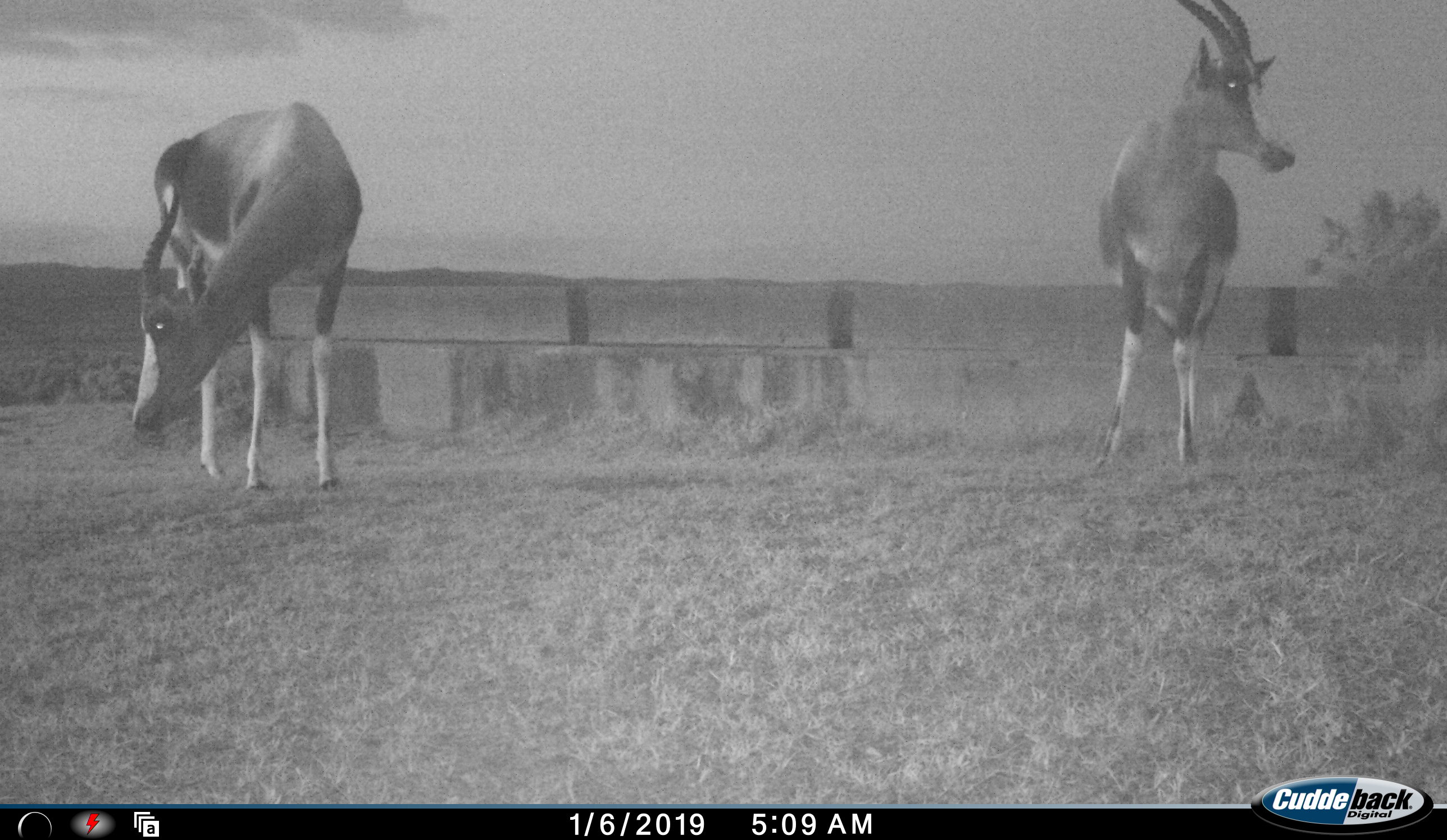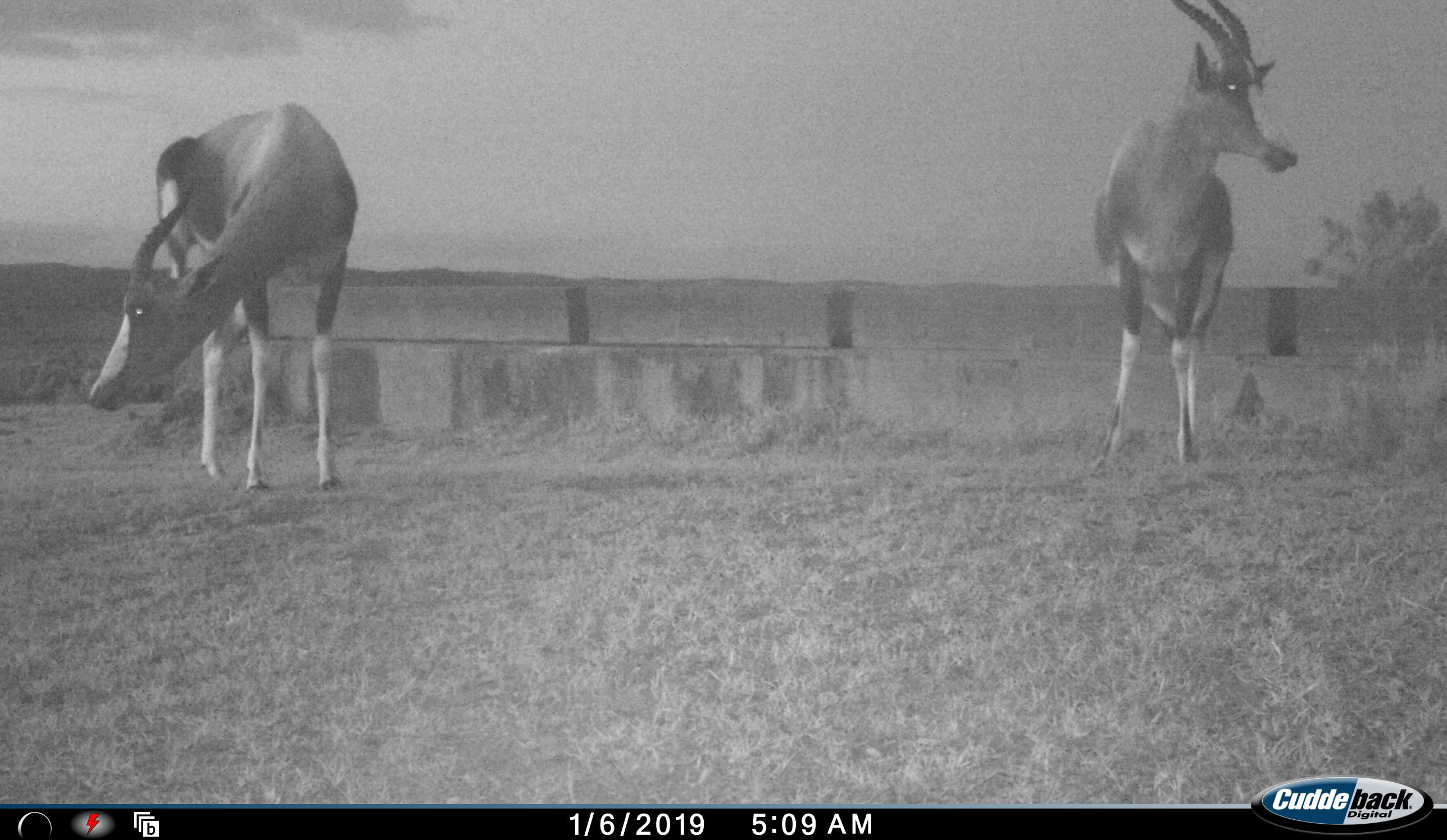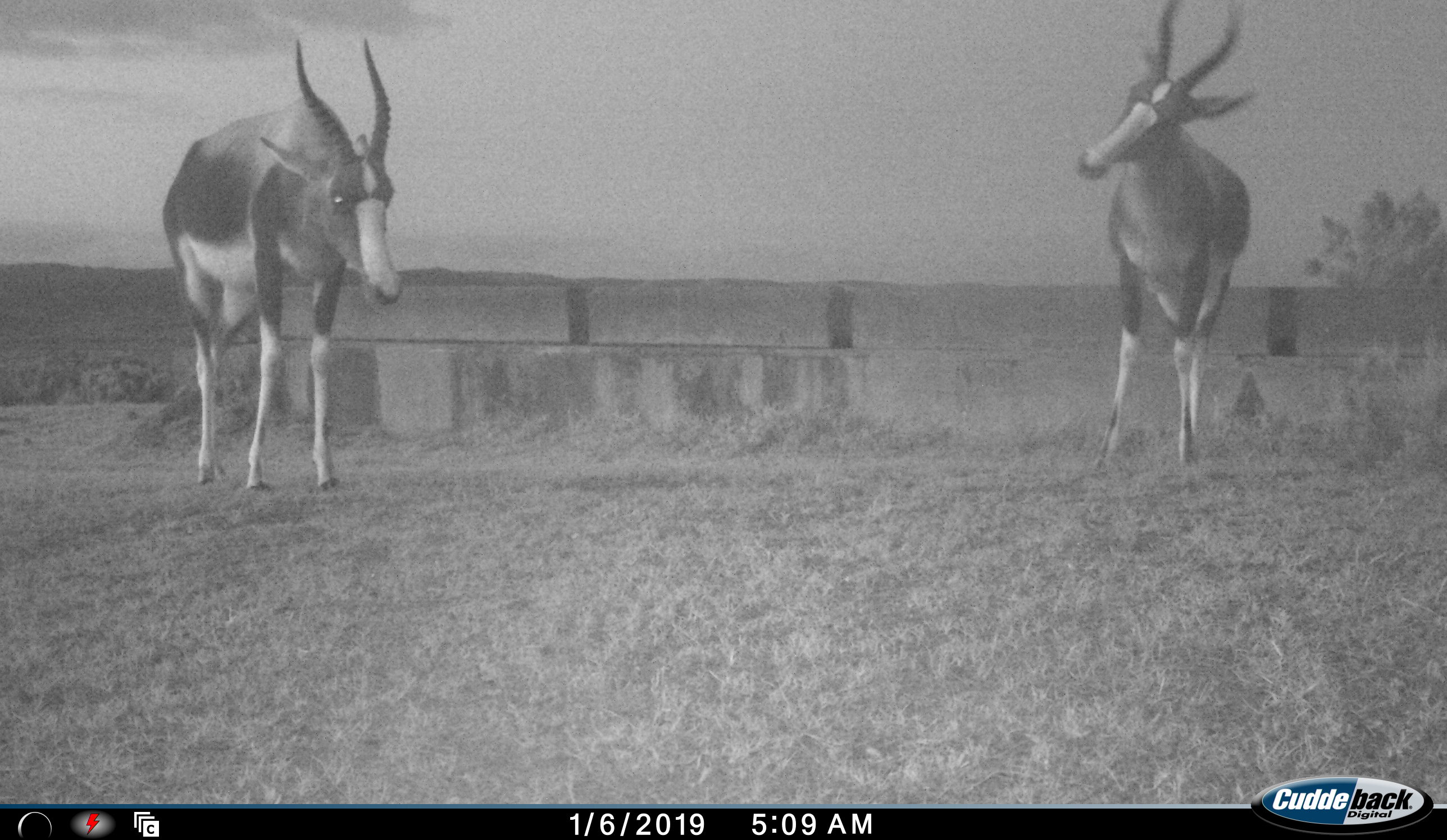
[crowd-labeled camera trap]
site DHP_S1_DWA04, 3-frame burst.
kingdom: Animalia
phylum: Chordata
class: Mammalia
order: Artiodactyla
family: Bovidae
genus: Damaliscus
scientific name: Damaliscus pygargus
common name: bontebok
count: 2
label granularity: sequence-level